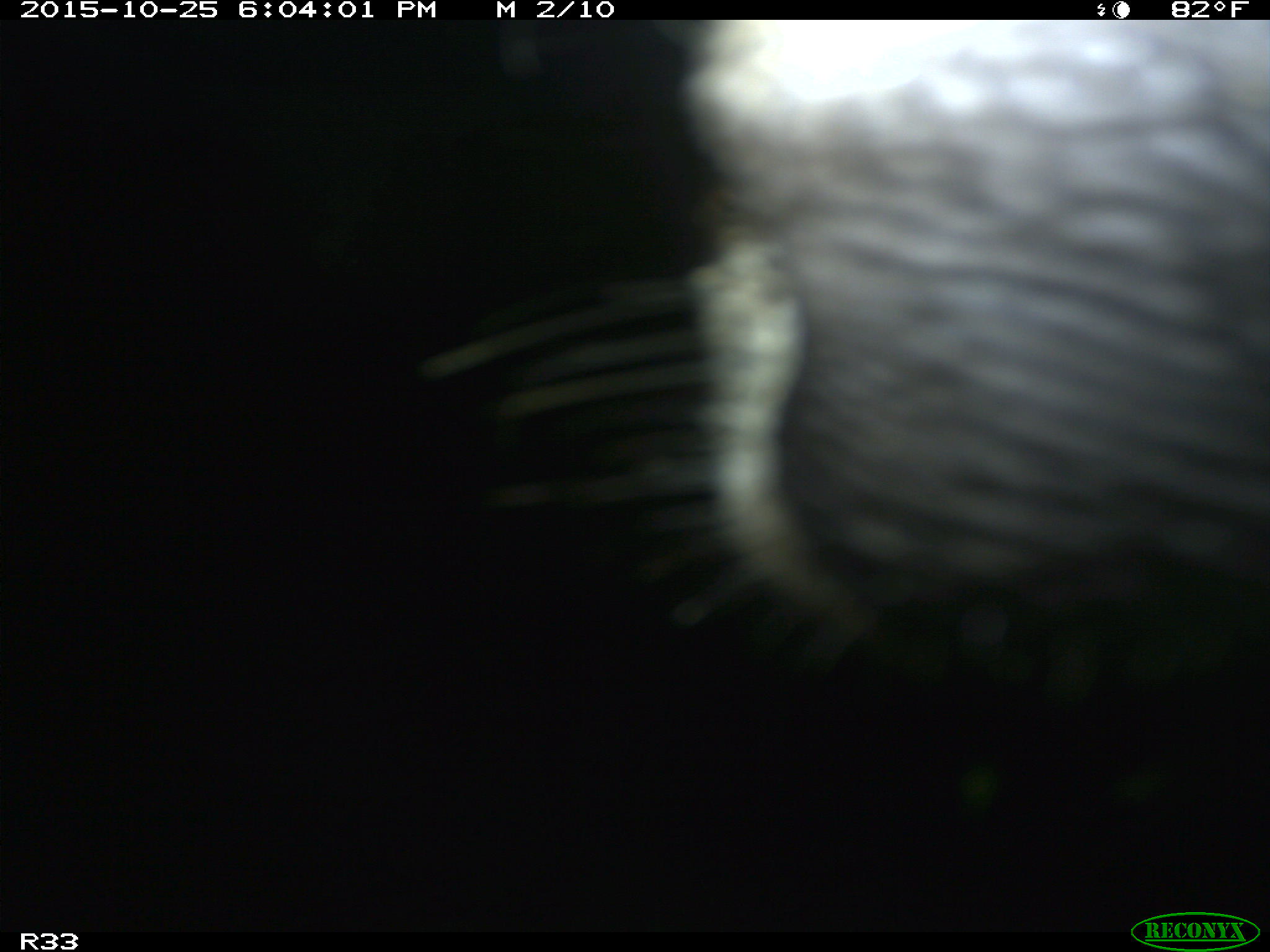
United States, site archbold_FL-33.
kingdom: Animalia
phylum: Chordata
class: Mammalia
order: Artiodactyla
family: Bovidae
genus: Bos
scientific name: Bos taurus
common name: domestic cow